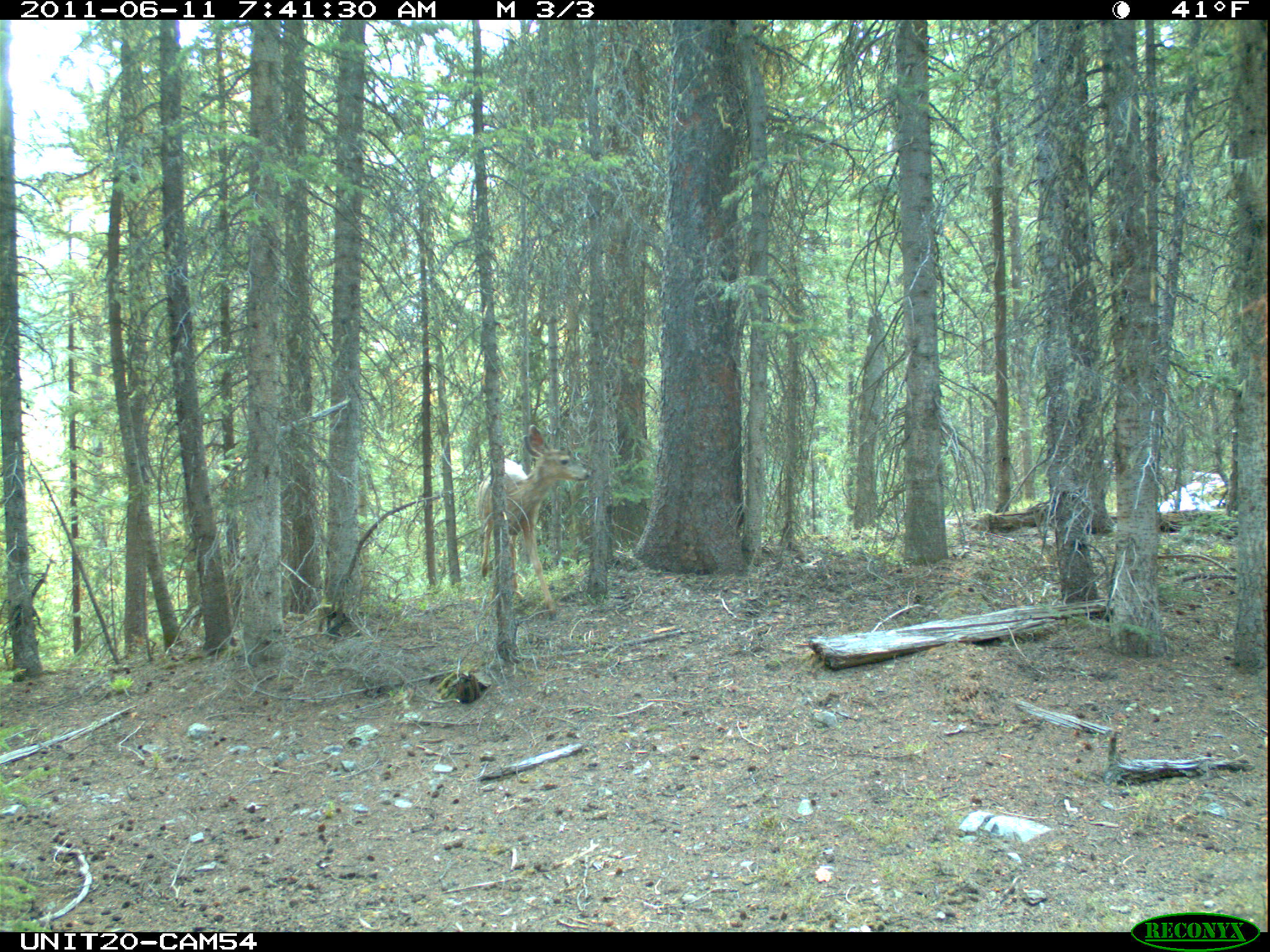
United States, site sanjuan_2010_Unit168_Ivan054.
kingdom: Animalia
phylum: Chordata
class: Mammalia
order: Artiodactyla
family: Cervidae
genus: Odocoileus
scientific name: Odocoileus hemionus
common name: mule deer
Odocoileus hemionus (mule deer).